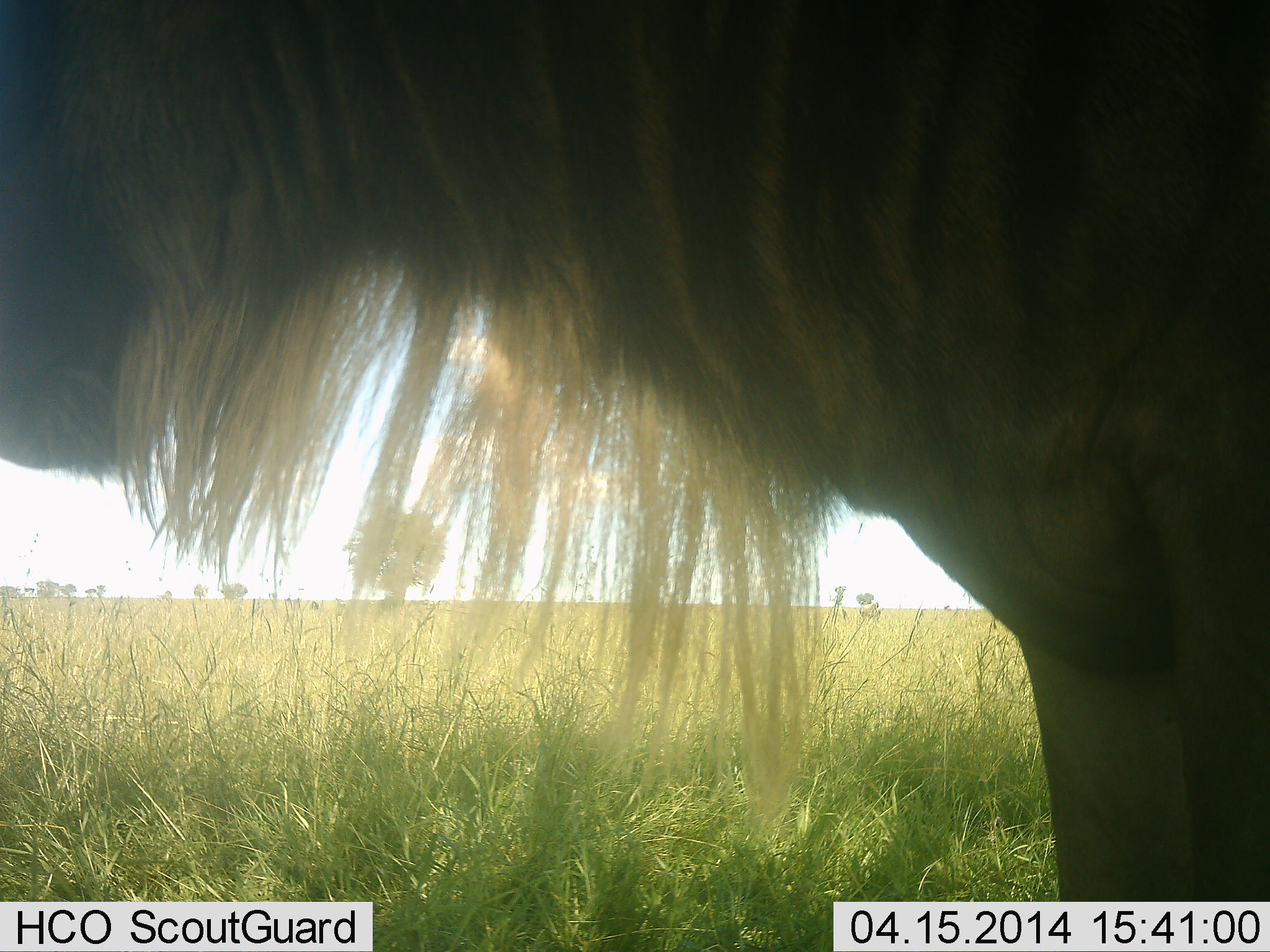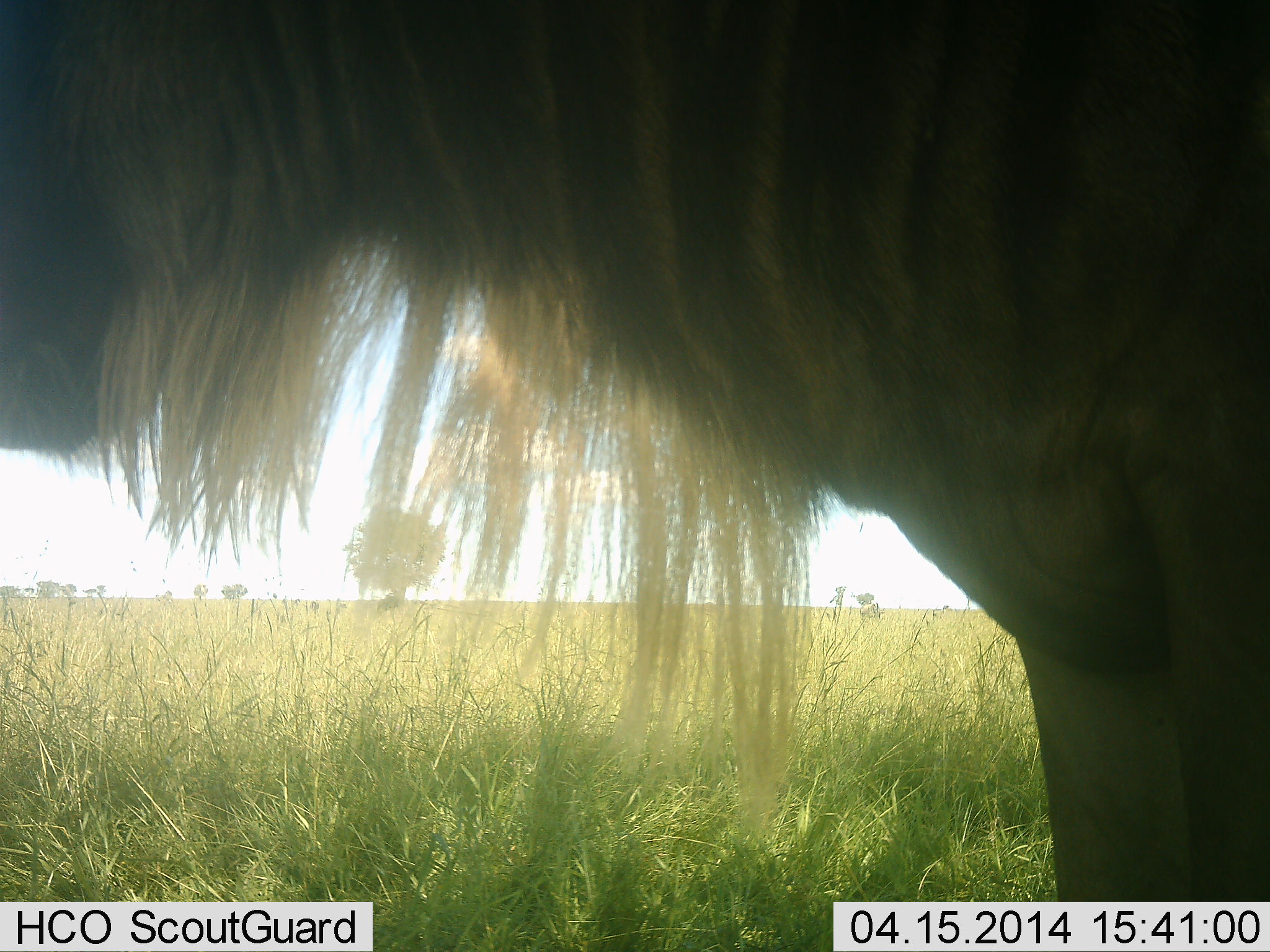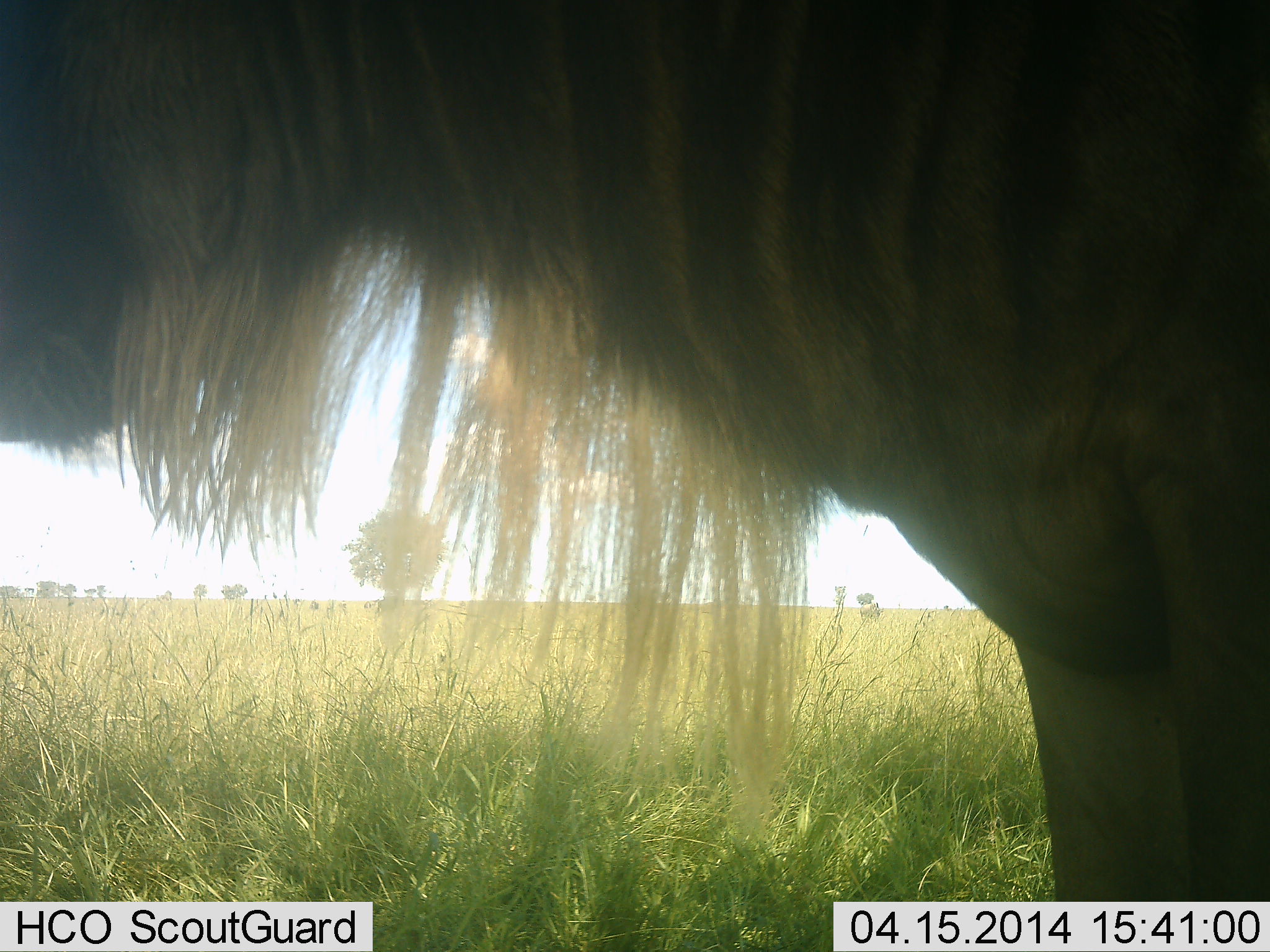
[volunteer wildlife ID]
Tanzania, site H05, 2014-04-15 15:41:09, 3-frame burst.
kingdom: Animalia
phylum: Chordata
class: Mammalia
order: Artiodactyla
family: Bovidae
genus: Connochaetes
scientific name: Connochaetes taurinus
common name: blue wildebeest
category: wildebeest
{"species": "wildebeest (blue wildebeest) (Connochaetes taurinus)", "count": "1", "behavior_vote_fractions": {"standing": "100%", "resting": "0%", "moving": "0%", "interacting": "0%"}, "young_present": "0%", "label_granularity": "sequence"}